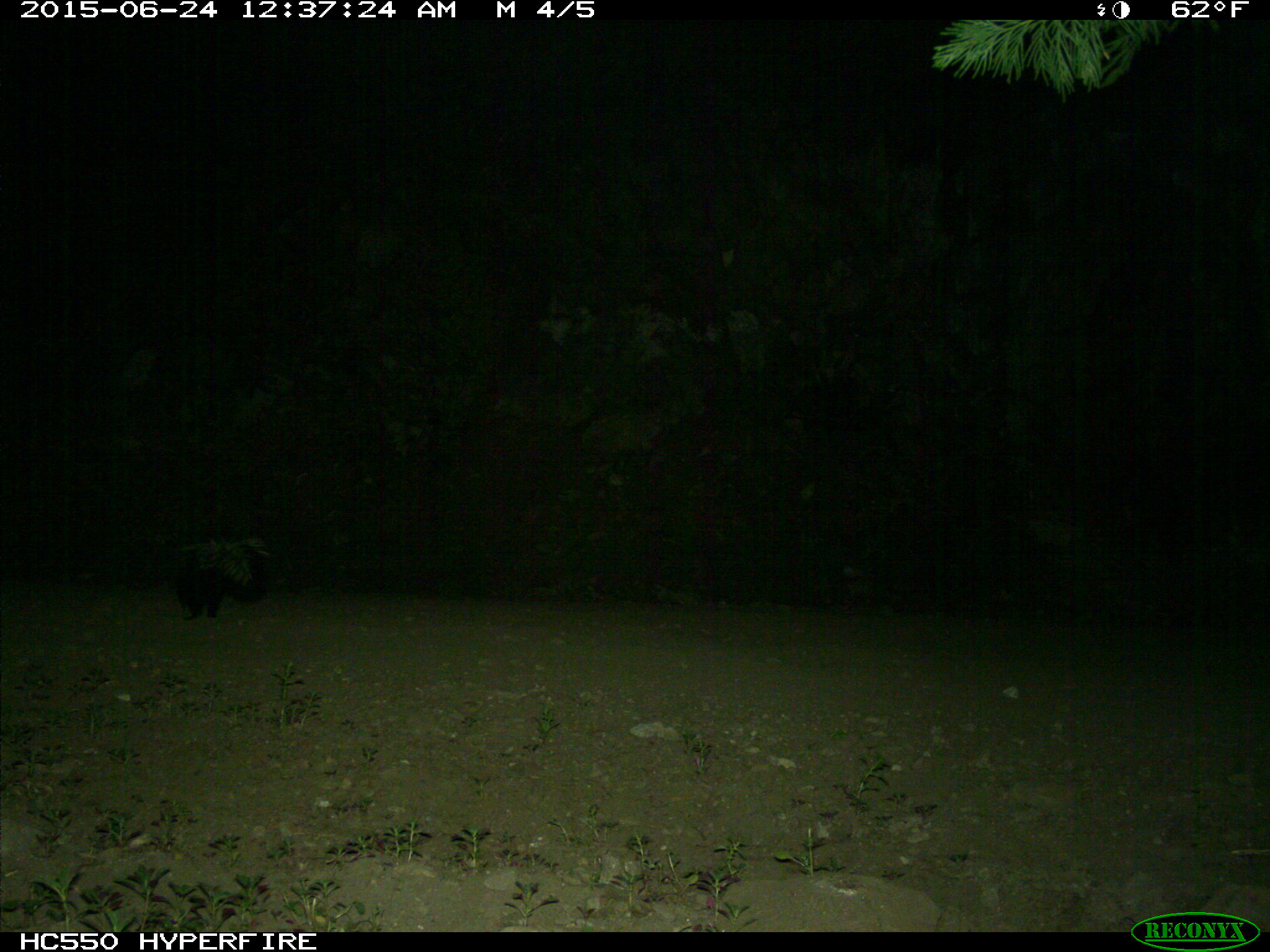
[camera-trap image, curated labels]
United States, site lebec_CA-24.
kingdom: Animalia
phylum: Chordata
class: Mammalia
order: Carnivora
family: Mephitidae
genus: Mephitis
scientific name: Mephitis mephitis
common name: striped skunk